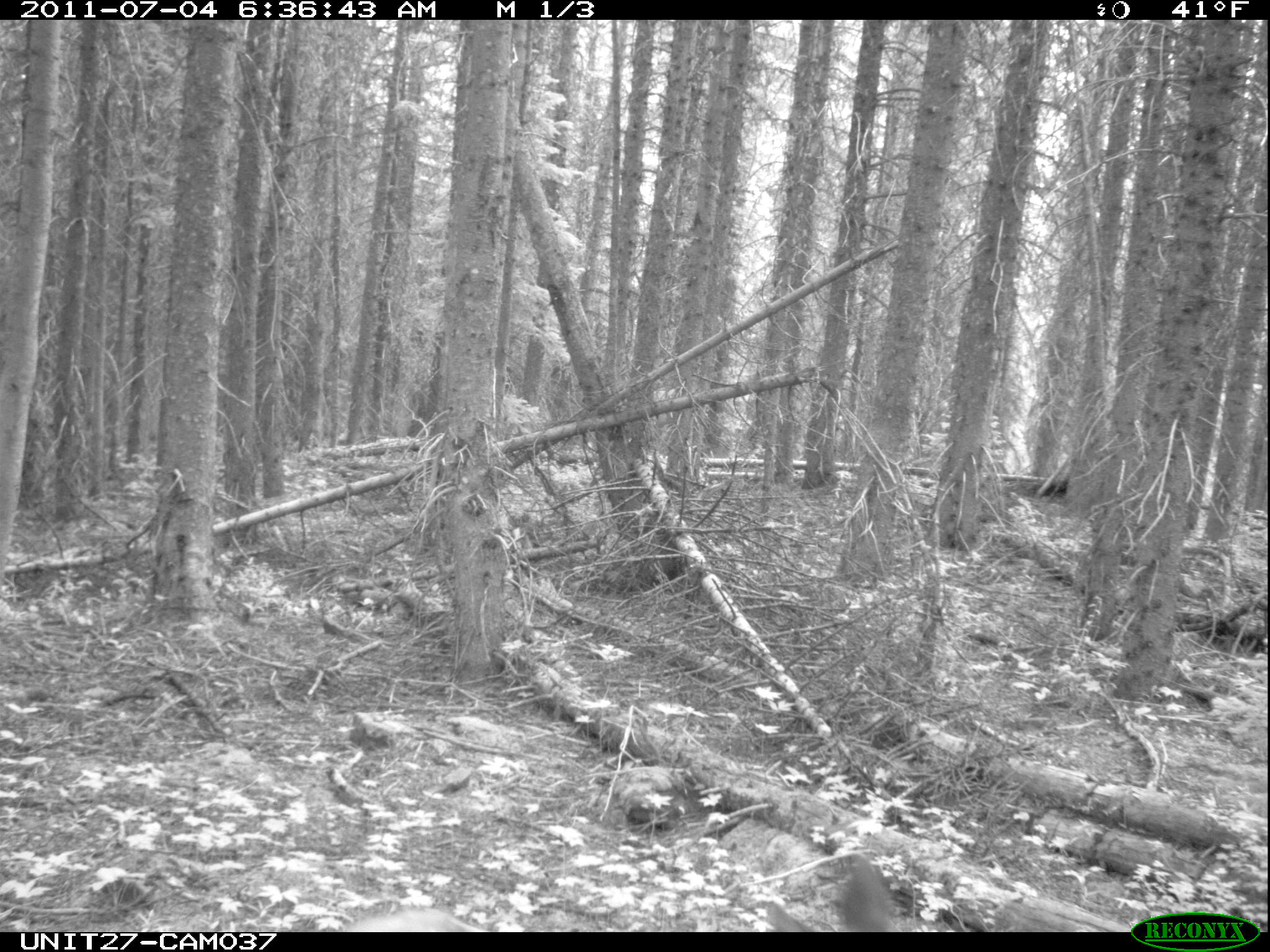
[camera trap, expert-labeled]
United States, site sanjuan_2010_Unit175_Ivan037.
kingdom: Animalia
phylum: Chordata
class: Mammalia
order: Artiodactyla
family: Cervidae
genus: Cervus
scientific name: Cervus elaphus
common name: red deer